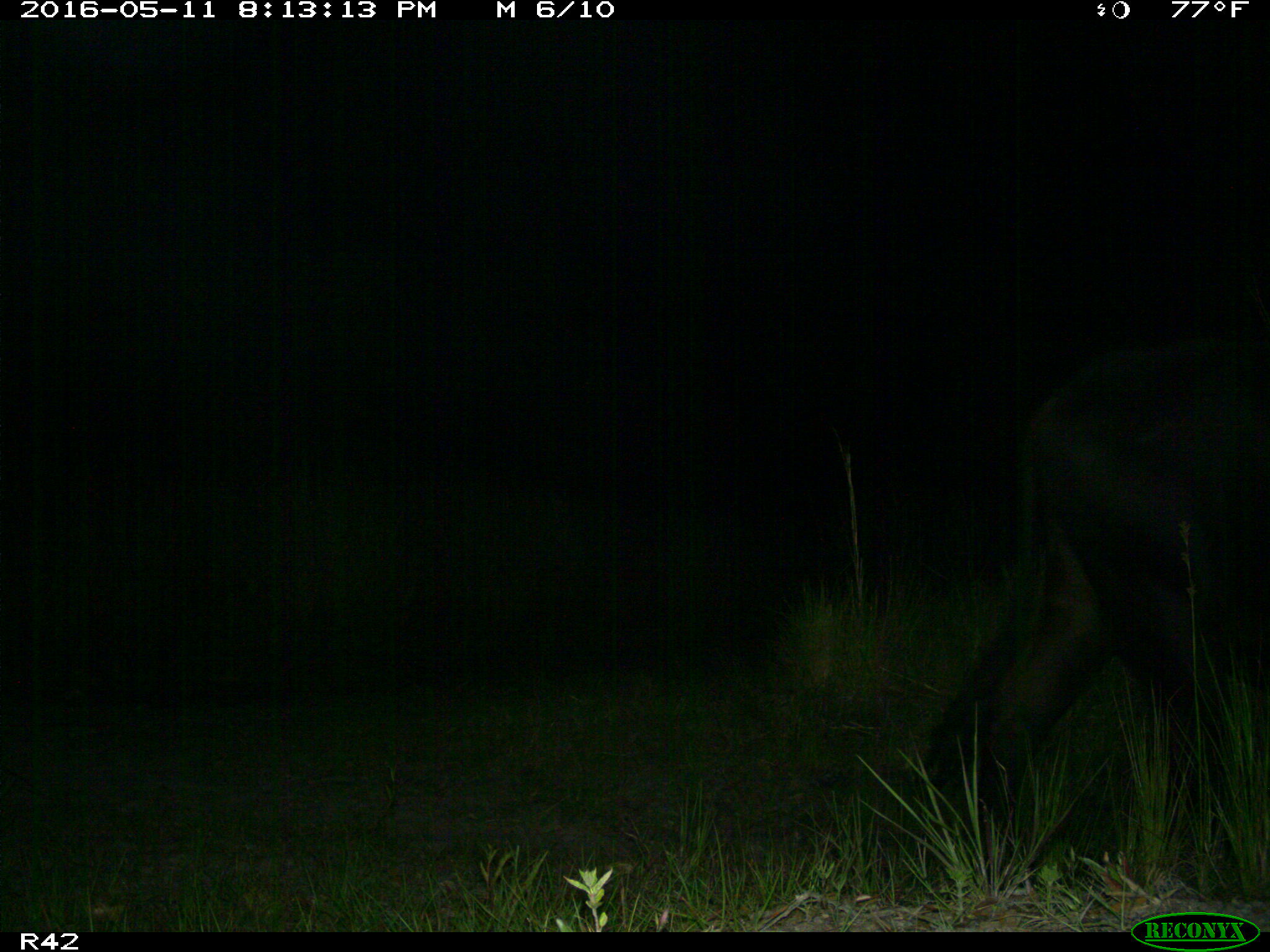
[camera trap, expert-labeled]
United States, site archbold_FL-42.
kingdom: Animalia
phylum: Chordata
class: Mammalia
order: Artiodactyla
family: Bovidae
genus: Bos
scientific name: Bos taurus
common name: domestic cow